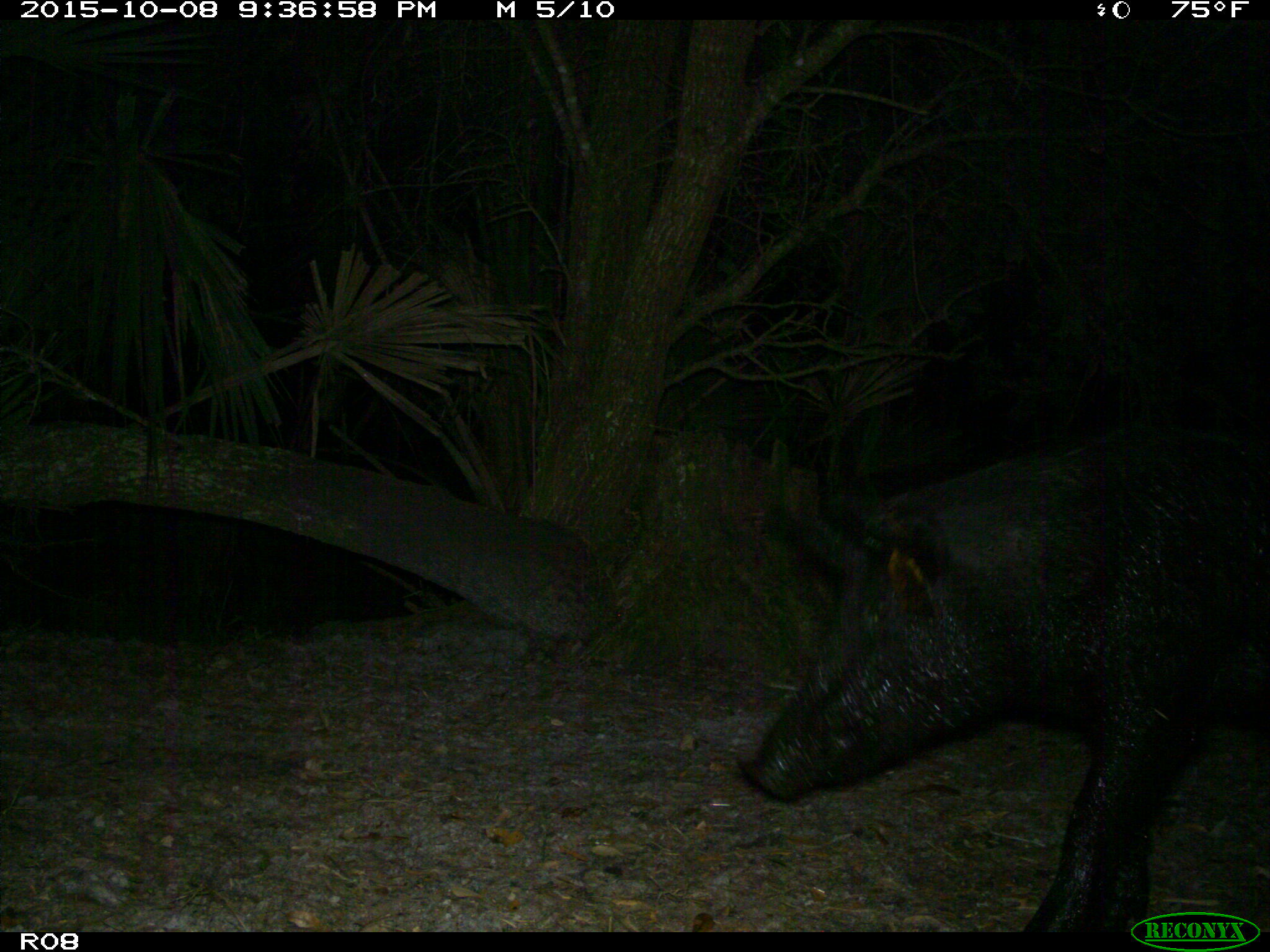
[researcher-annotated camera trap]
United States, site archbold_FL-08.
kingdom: Animalia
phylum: Chordata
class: Mammalia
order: Artiodactyla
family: Suidae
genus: Sus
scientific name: Sus scrofa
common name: wild boar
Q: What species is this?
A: Sus scrofa (wild boar).